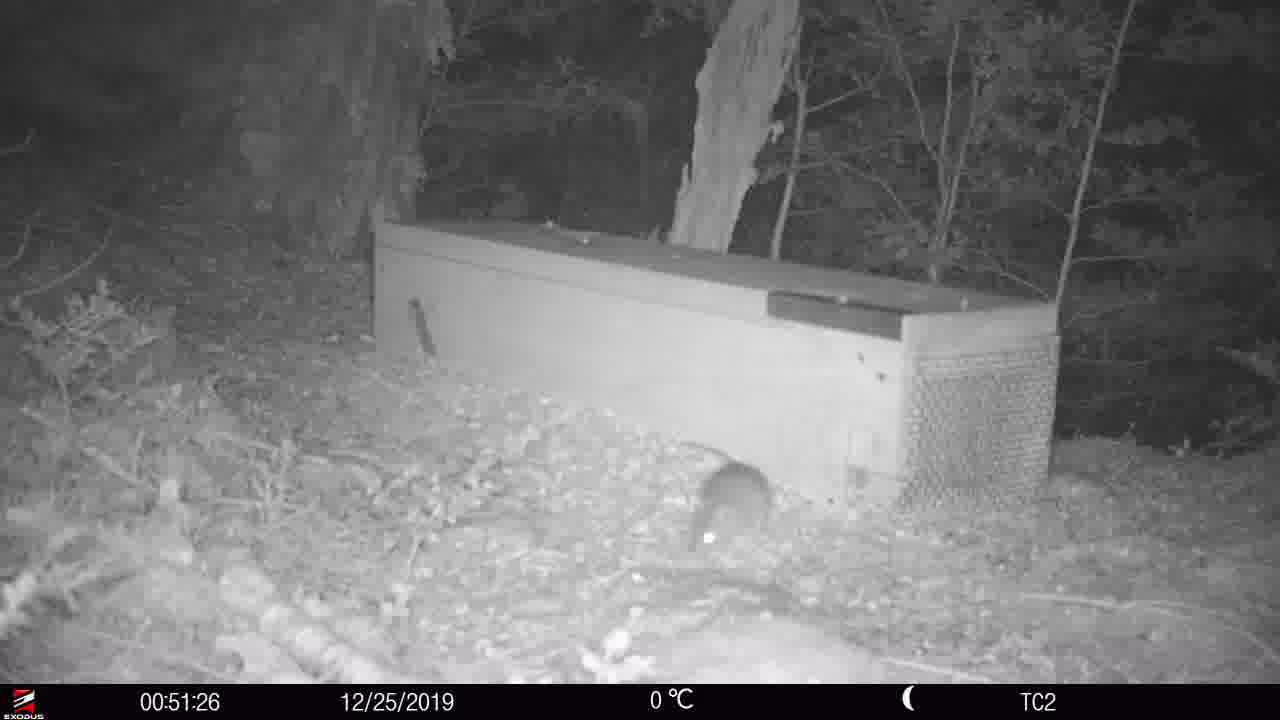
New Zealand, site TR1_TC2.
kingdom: Animalia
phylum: Chordata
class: Mammalia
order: Rodentia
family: Muridae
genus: Rattus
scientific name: Rattus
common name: rat